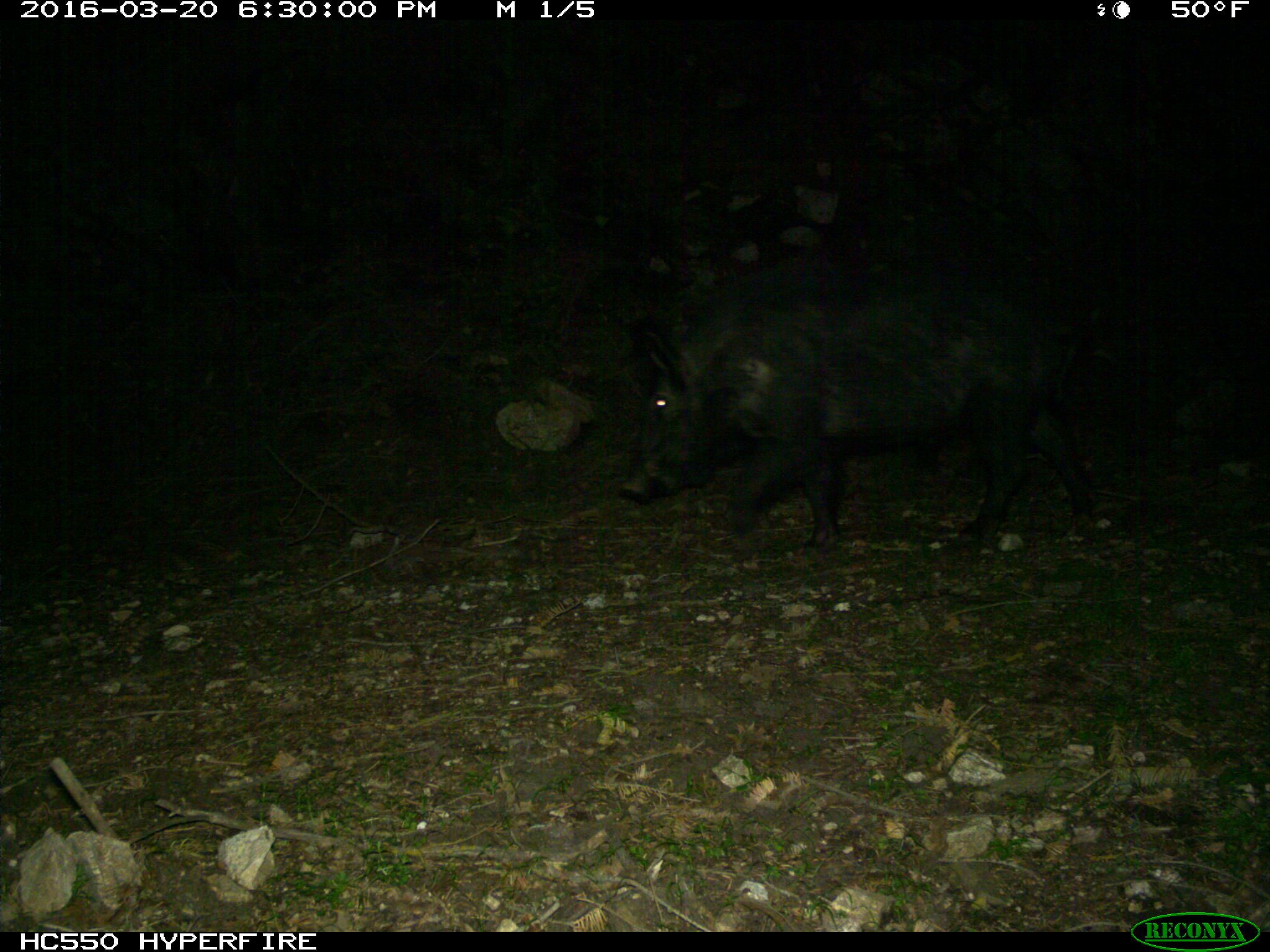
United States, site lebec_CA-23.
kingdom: Animalia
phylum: Chordata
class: Mammalia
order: Artiodactyla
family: Suidae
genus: Sus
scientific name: Sus scrofa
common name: wild boar